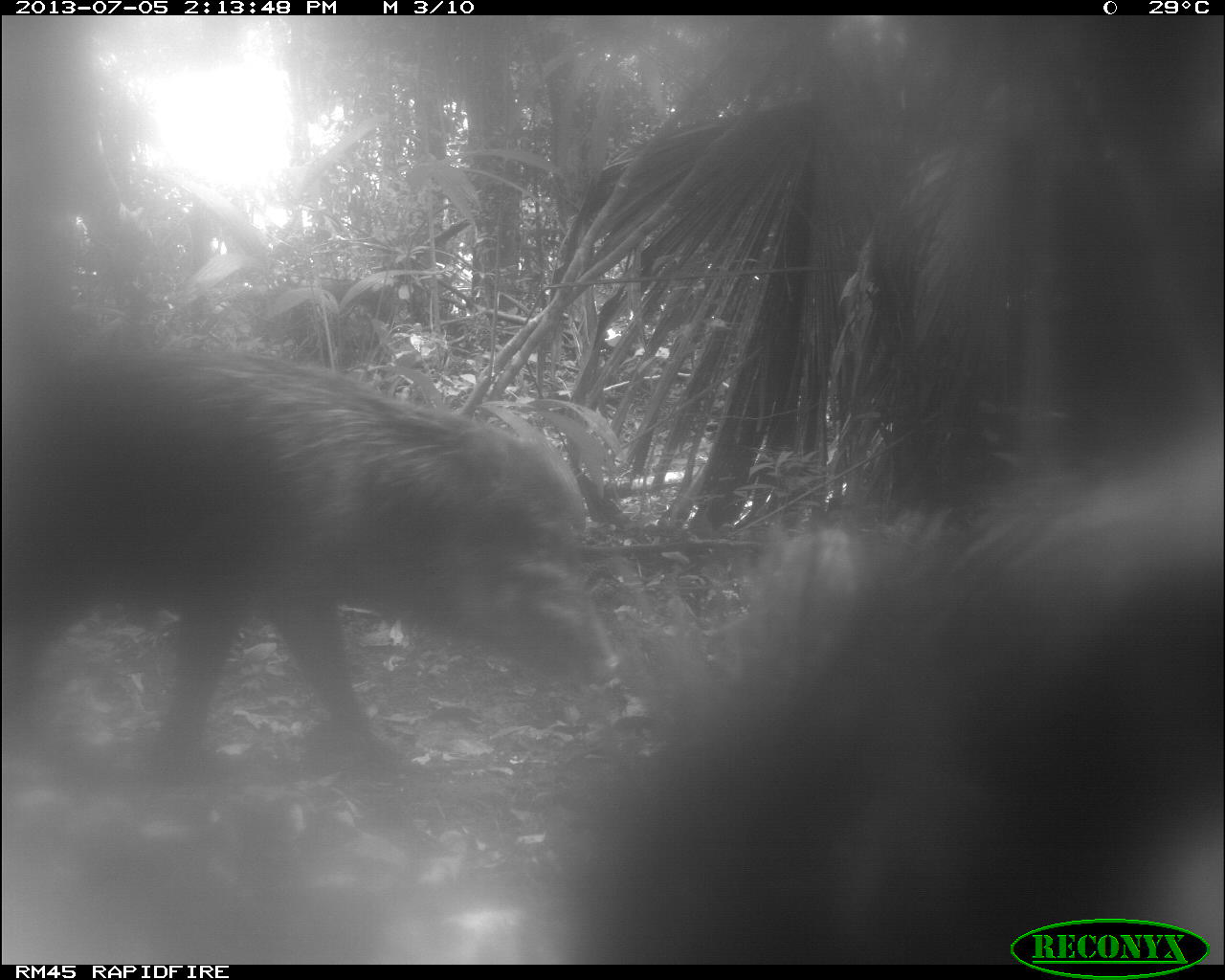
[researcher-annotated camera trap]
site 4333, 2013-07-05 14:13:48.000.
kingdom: Animalia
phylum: Chordata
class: Mammalia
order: Artiodactyla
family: Tayassuidae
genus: Tayassu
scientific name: Tayassu pecari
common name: white-lipped peccary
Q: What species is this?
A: Tayassu pecari (white-lipped peccary).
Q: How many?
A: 2.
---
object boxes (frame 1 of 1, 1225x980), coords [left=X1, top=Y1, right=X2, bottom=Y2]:
tayassu pecari: [left=547, top=438, right=1221, bottom=963]; [left=2, top=351, right=619, bottom=778]